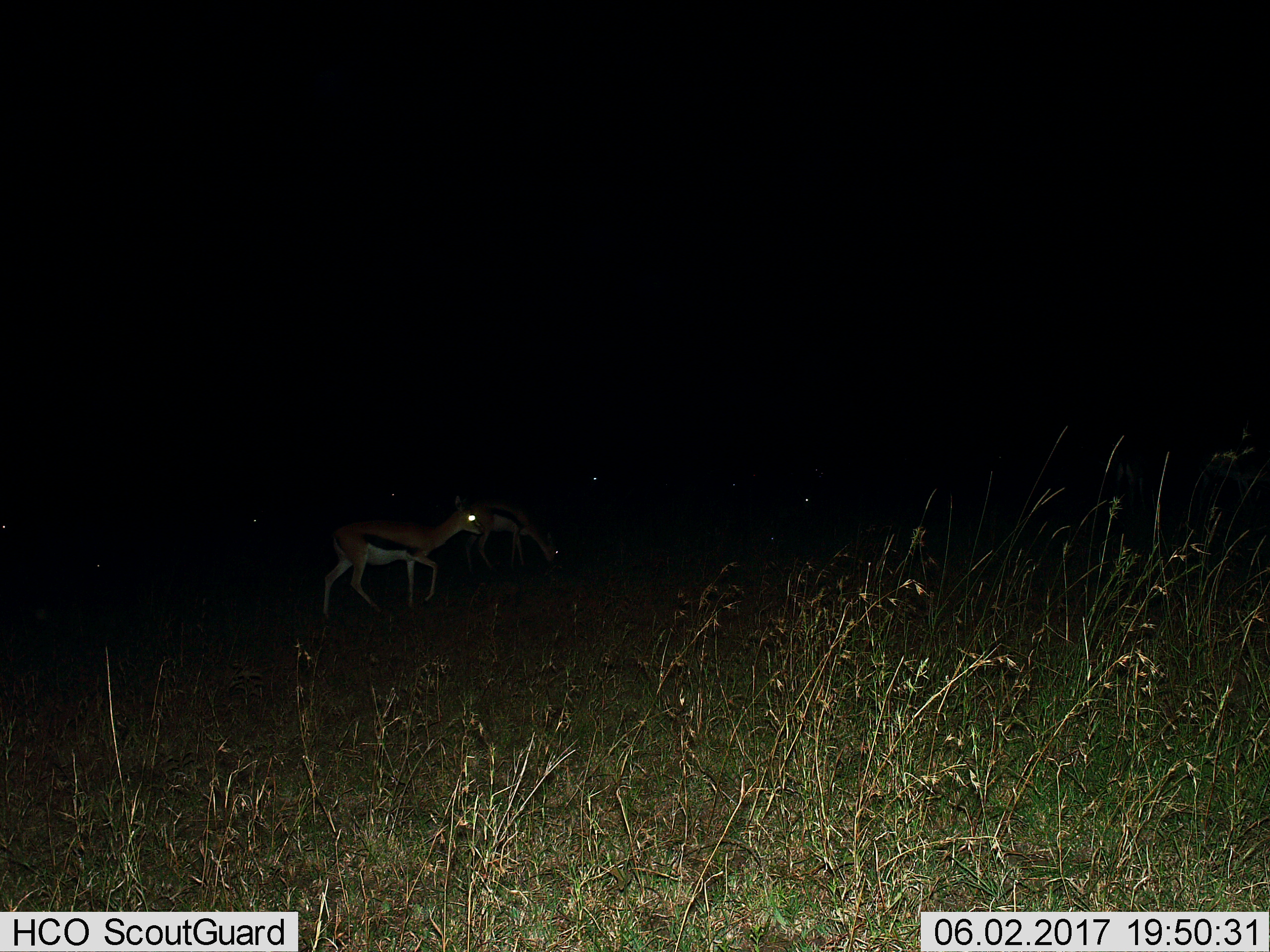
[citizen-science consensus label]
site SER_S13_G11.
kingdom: Animalia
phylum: Chordata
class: Mammalia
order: Artiodactyla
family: Bovidae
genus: Eudorcas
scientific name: Eudorcas thomsonii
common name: thomson's gazelle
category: gazellethomsons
Gazellethomsons (thomson's gazelle) (Eudorcas thomsonii), count 3. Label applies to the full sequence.